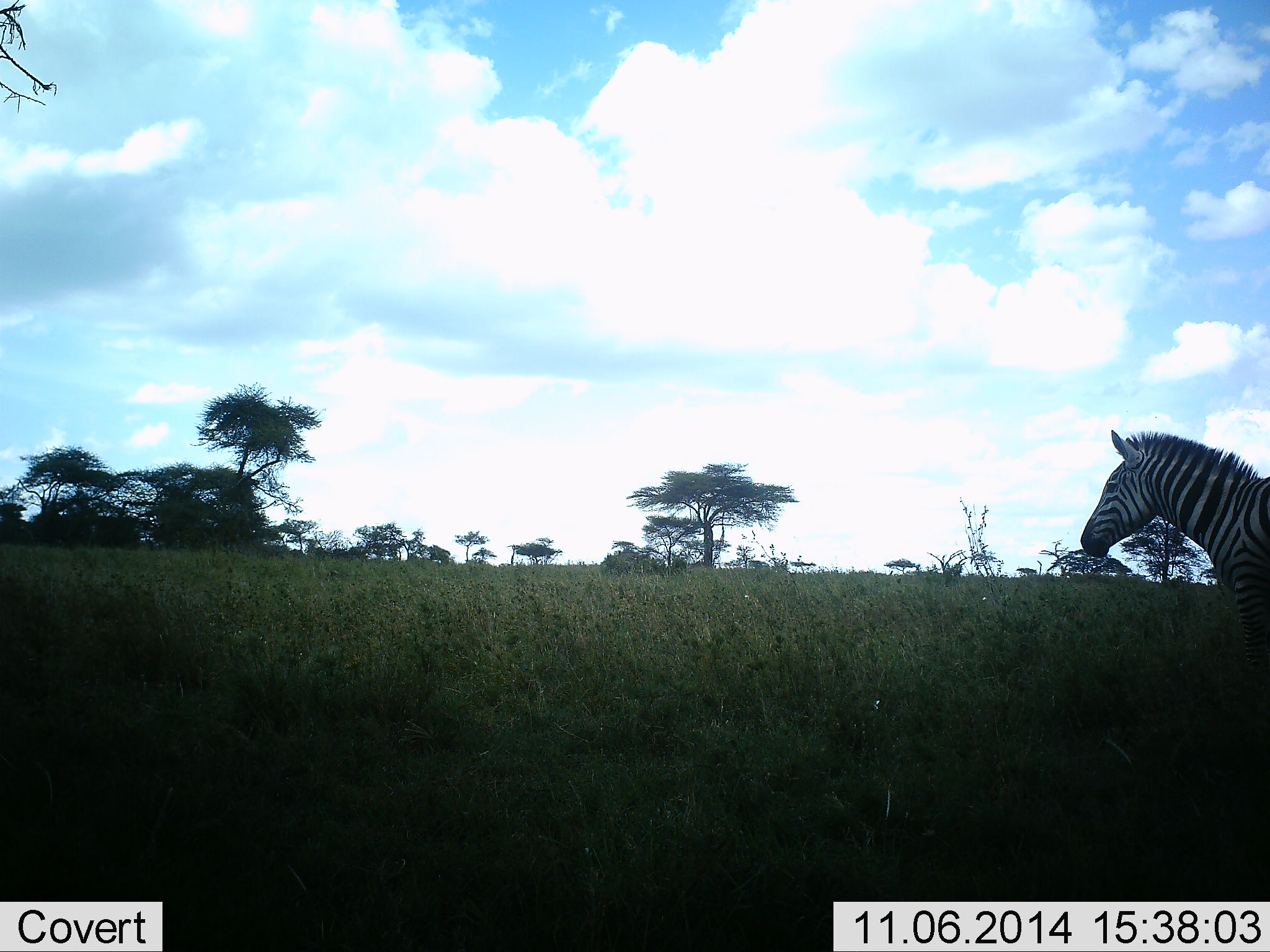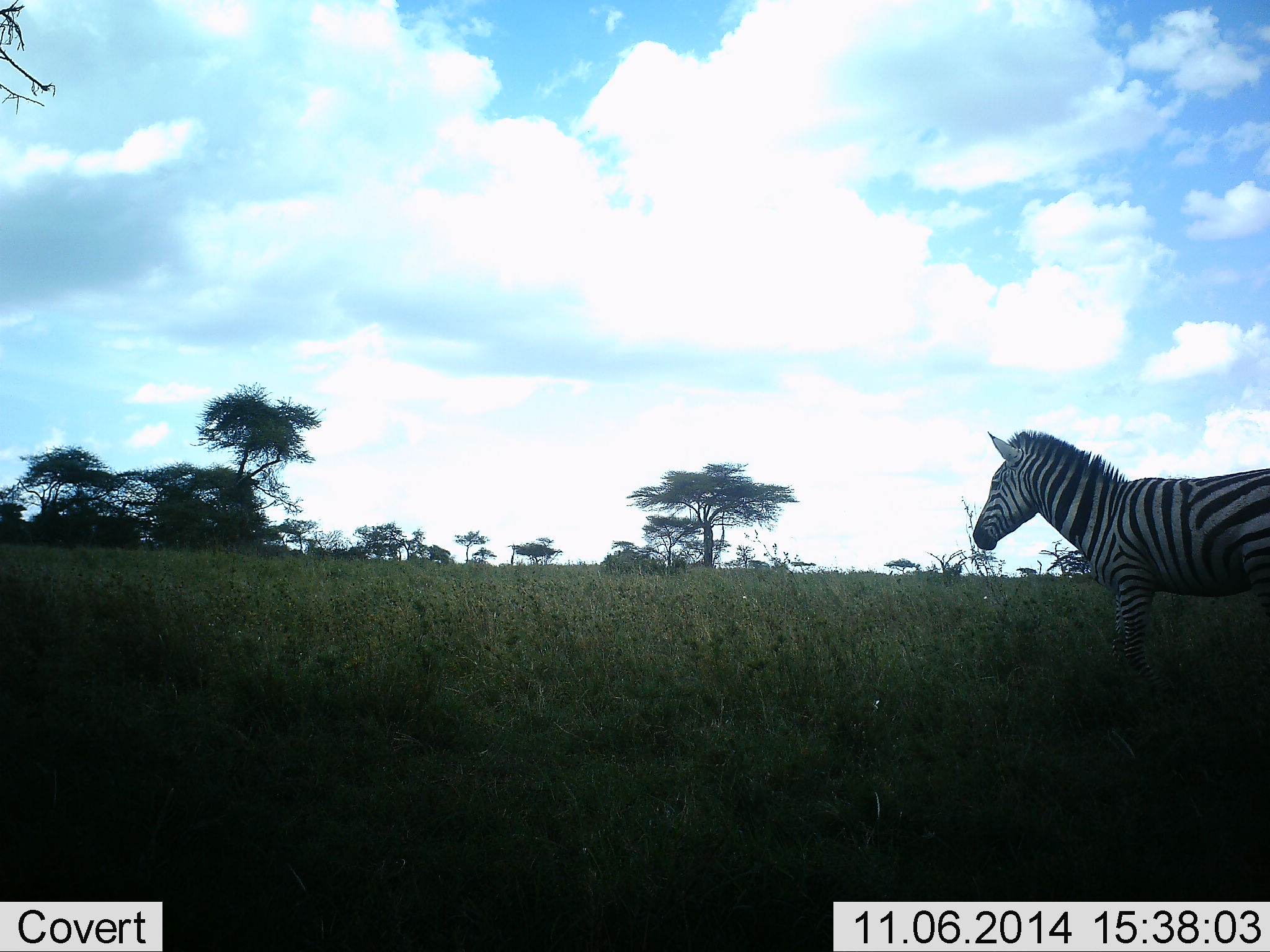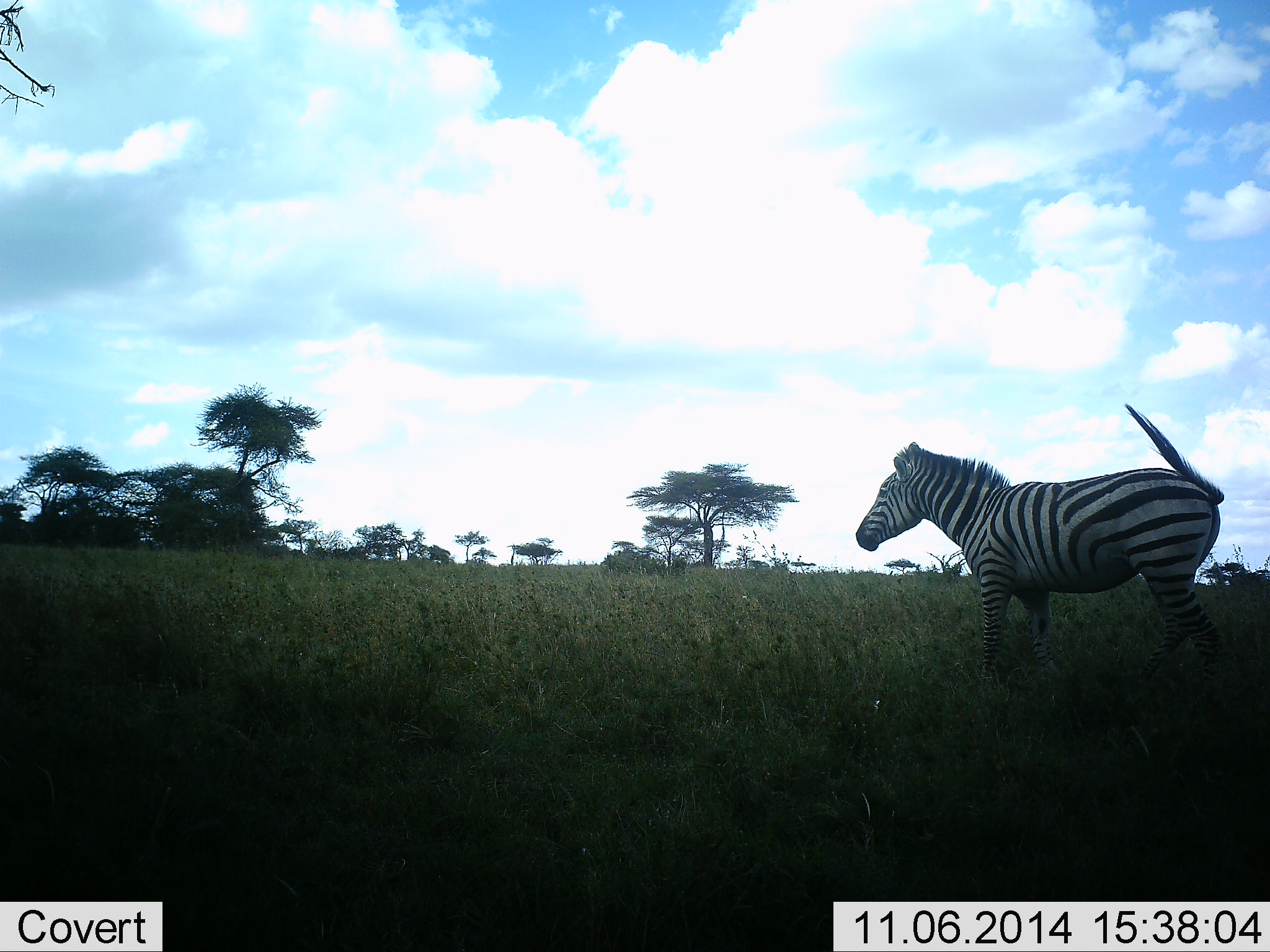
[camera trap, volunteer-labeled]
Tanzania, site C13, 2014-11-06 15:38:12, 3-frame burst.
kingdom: Animalia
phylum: Chordata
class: Mammalia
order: Perissodactyla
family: Equidae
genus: Equus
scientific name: Equus quagga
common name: plains zebra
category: zebra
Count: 1.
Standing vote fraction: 20%.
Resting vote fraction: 0%.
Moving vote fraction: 80%.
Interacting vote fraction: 0%.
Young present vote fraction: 0%.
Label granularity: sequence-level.